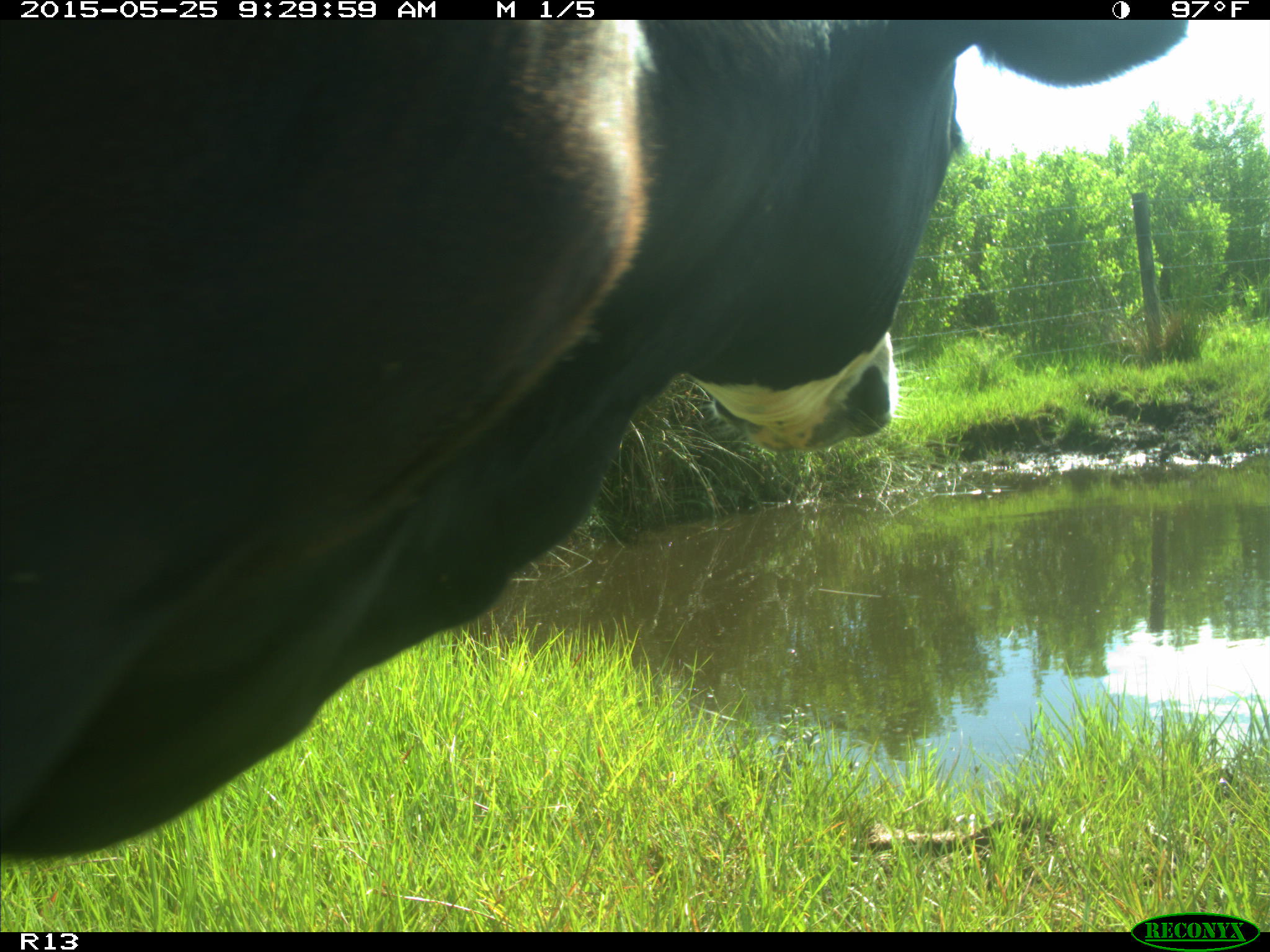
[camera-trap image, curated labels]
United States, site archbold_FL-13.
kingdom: Animalia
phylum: Chordata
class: Mammalia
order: Artiodactyla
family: Bovidae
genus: Bos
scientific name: Bos taurus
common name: domestic cow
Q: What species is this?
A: Bos taurus (domestic cow).